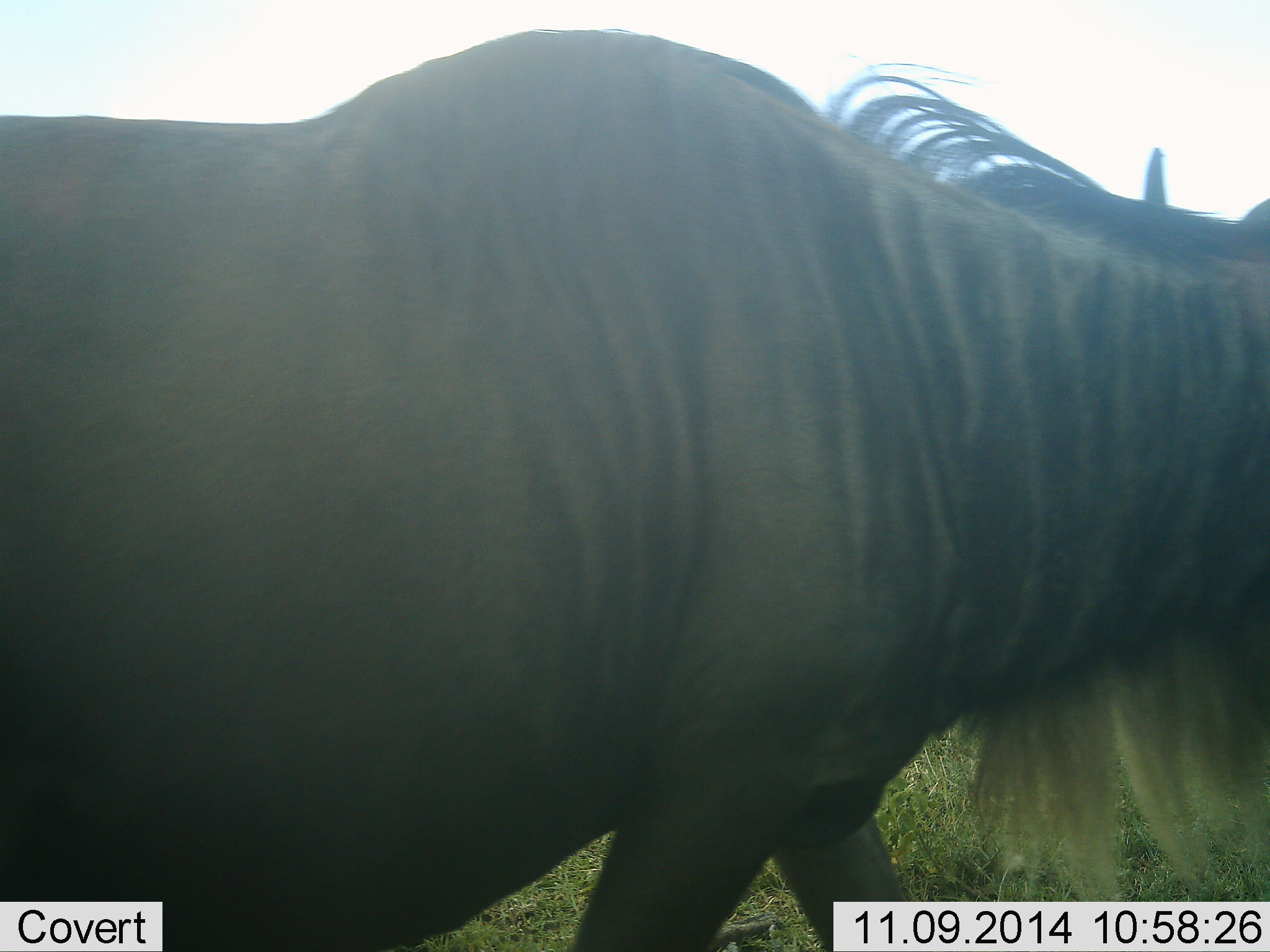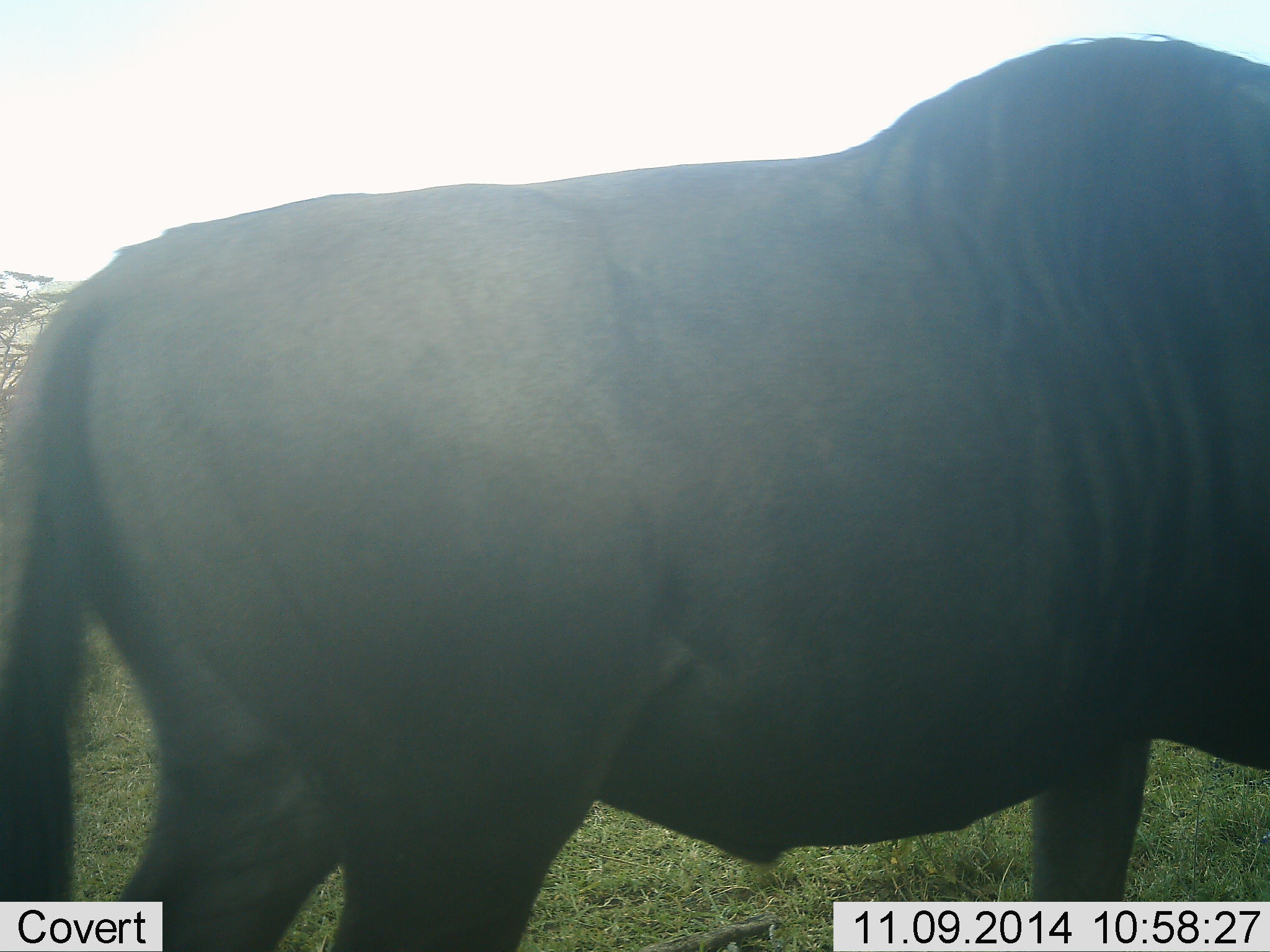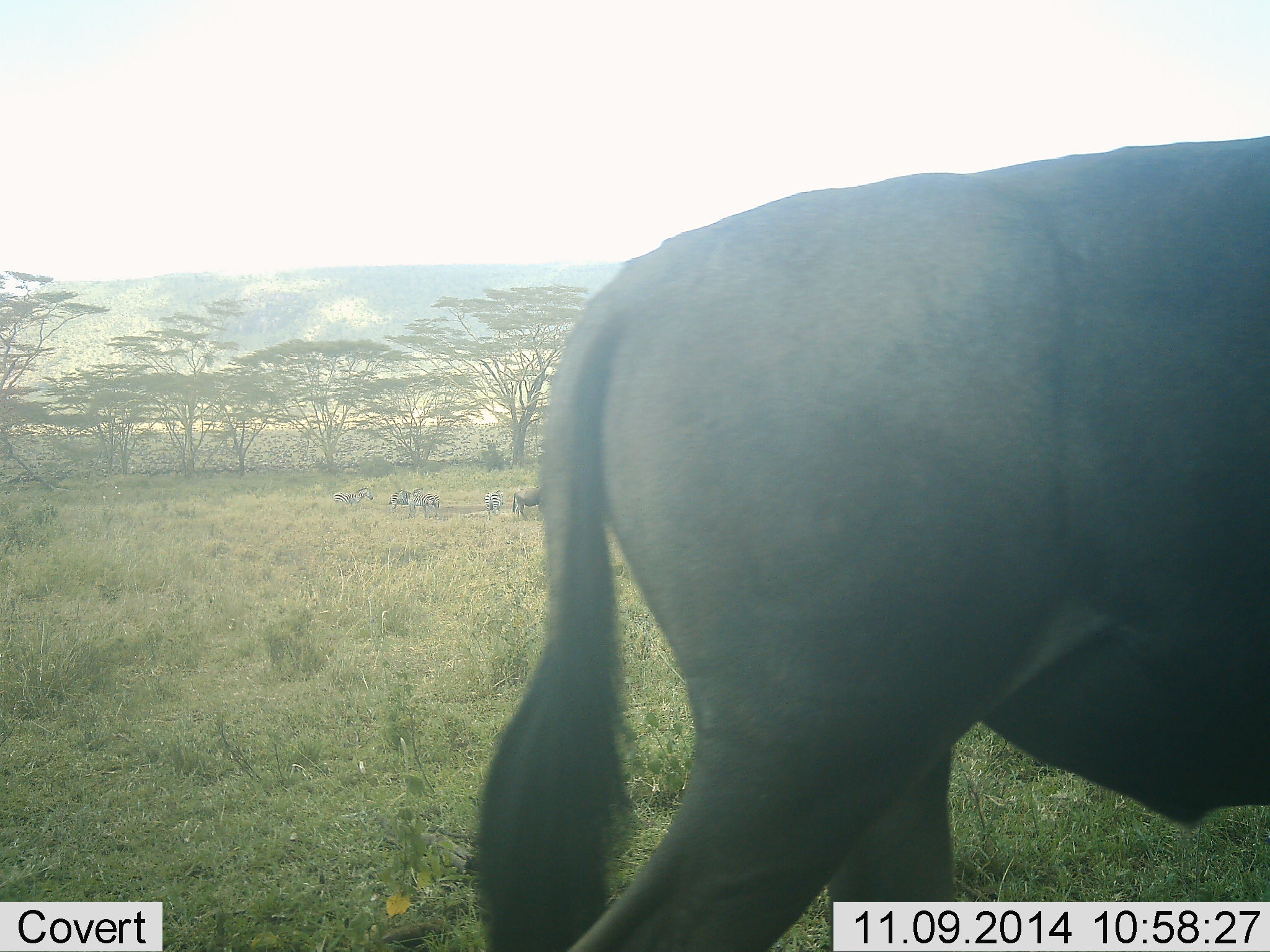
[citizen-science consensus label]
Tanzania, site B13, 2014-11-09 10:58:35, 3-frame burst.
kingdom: Animalia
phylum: Chordata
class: Mammalia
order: Artiodactyla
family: Bovidae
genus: Connochaetes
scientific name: Connochaetes taurinus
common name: blue wildebeest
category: wildebeest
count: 1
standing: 33%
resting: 0%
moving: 75%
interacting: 0%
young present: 8%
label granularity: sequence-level